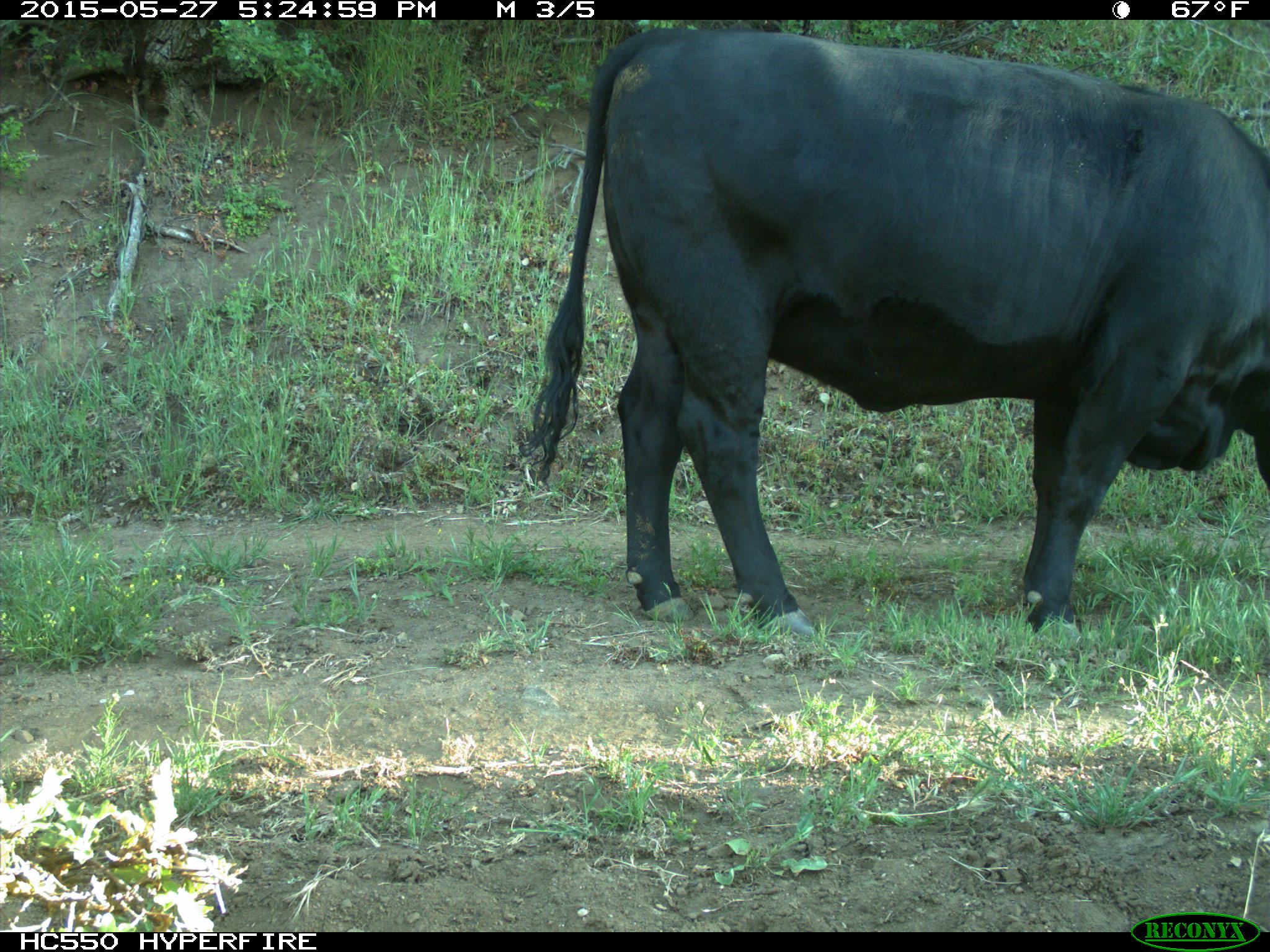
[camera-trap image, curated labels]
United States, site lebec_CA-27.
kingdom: Animalia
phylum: Chordata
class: Mammalia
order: Artiodactyla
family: Bovidae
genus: Bos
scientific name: Bos taurus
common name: domestic cow